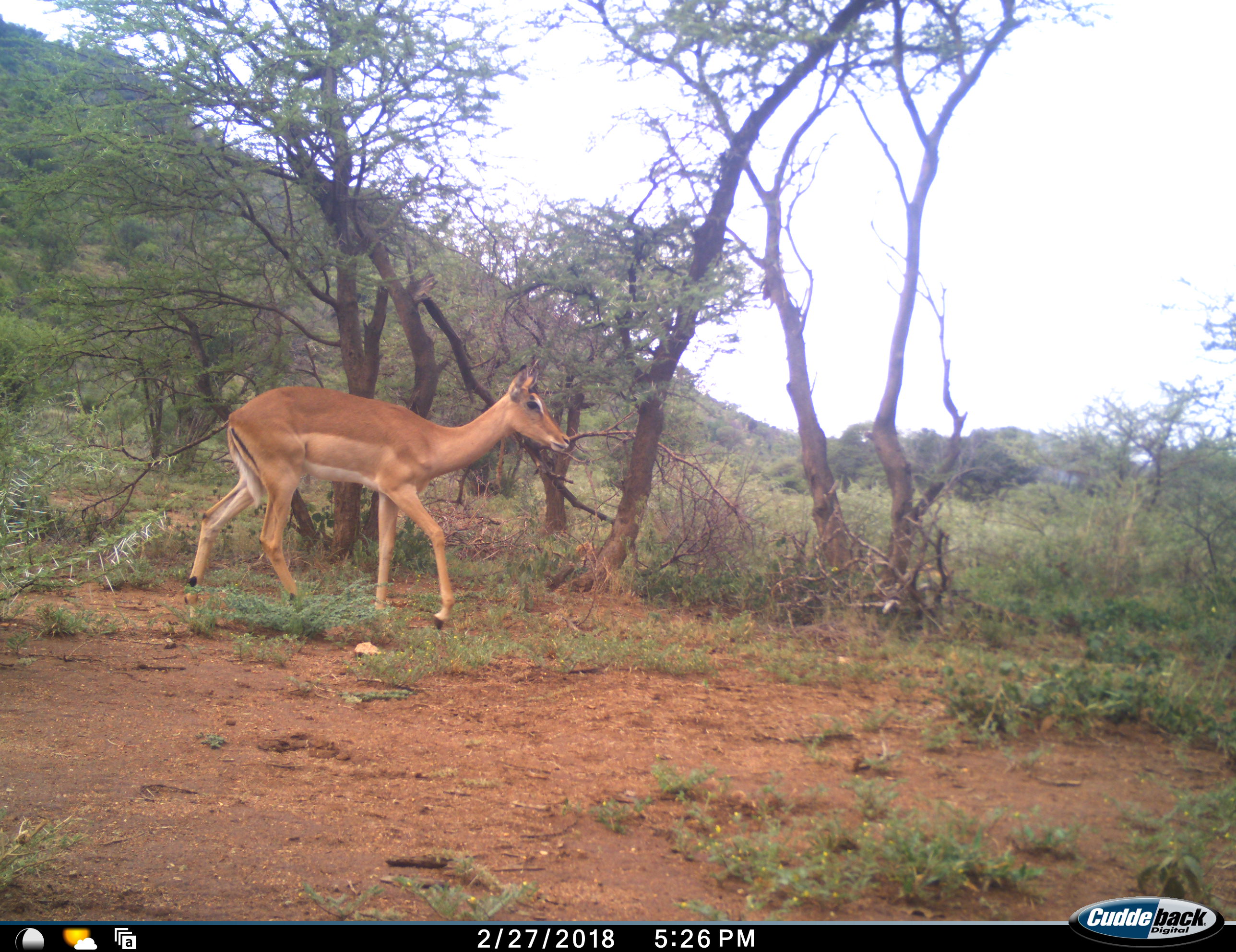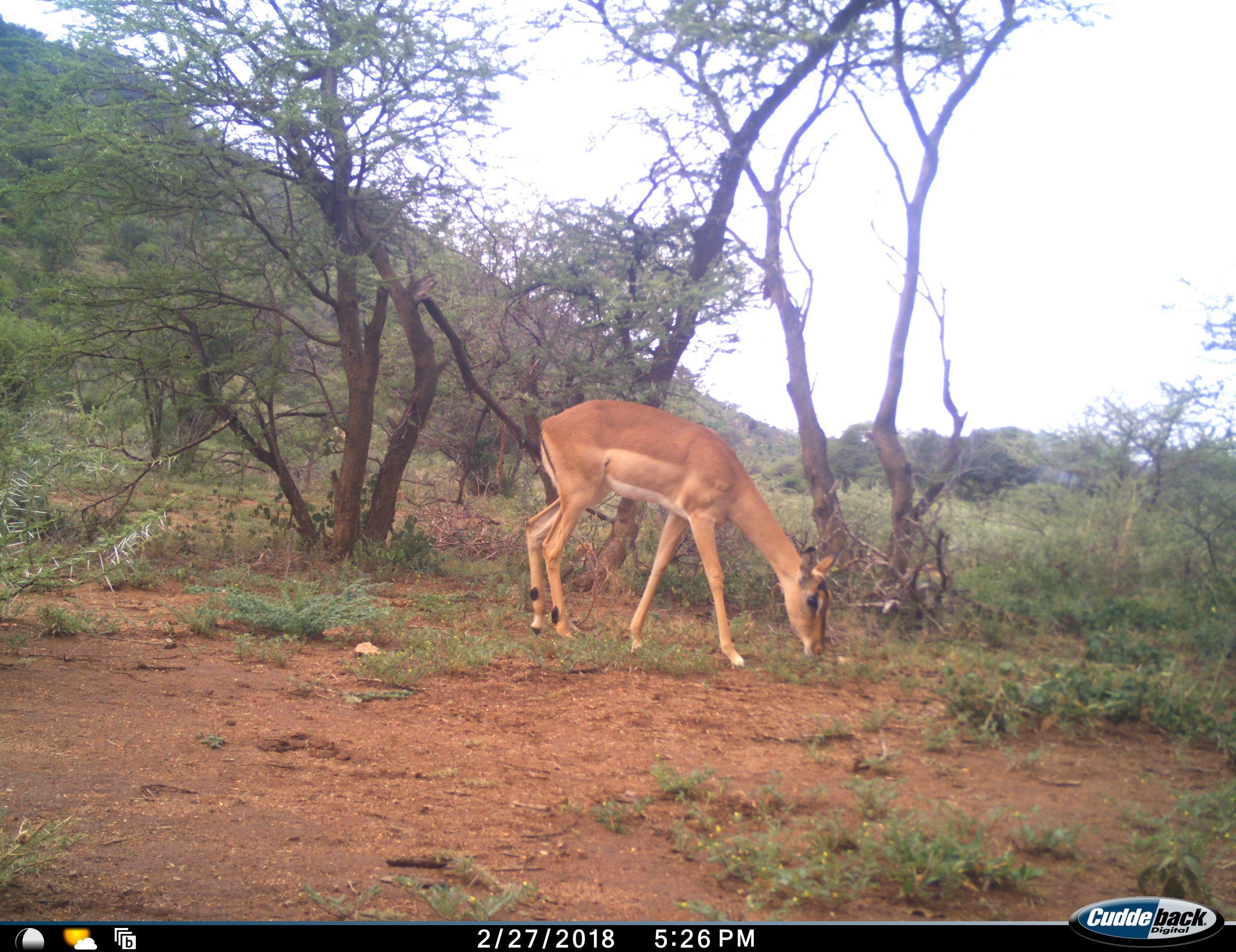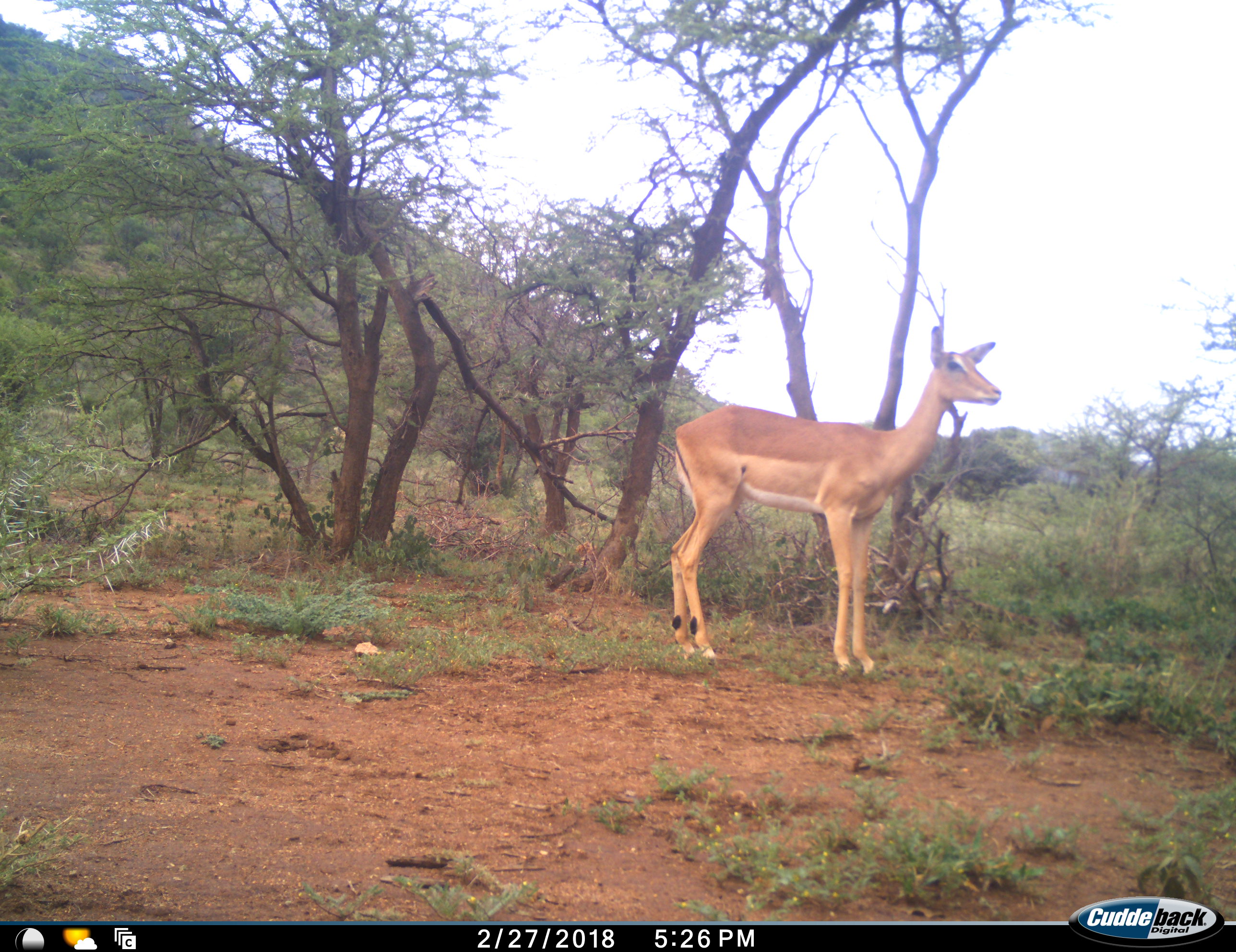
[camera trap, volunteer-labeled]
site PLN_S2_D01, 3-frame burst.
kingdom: Animalia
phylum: Chordata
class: Mammalia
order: Artiodactyla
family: Bovidae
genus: Aepyceros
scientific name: Aepyceros melampus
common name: impala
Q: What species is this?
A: Impala (Aepyceros melampus).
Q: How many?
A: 1.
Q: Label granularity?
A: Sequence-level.